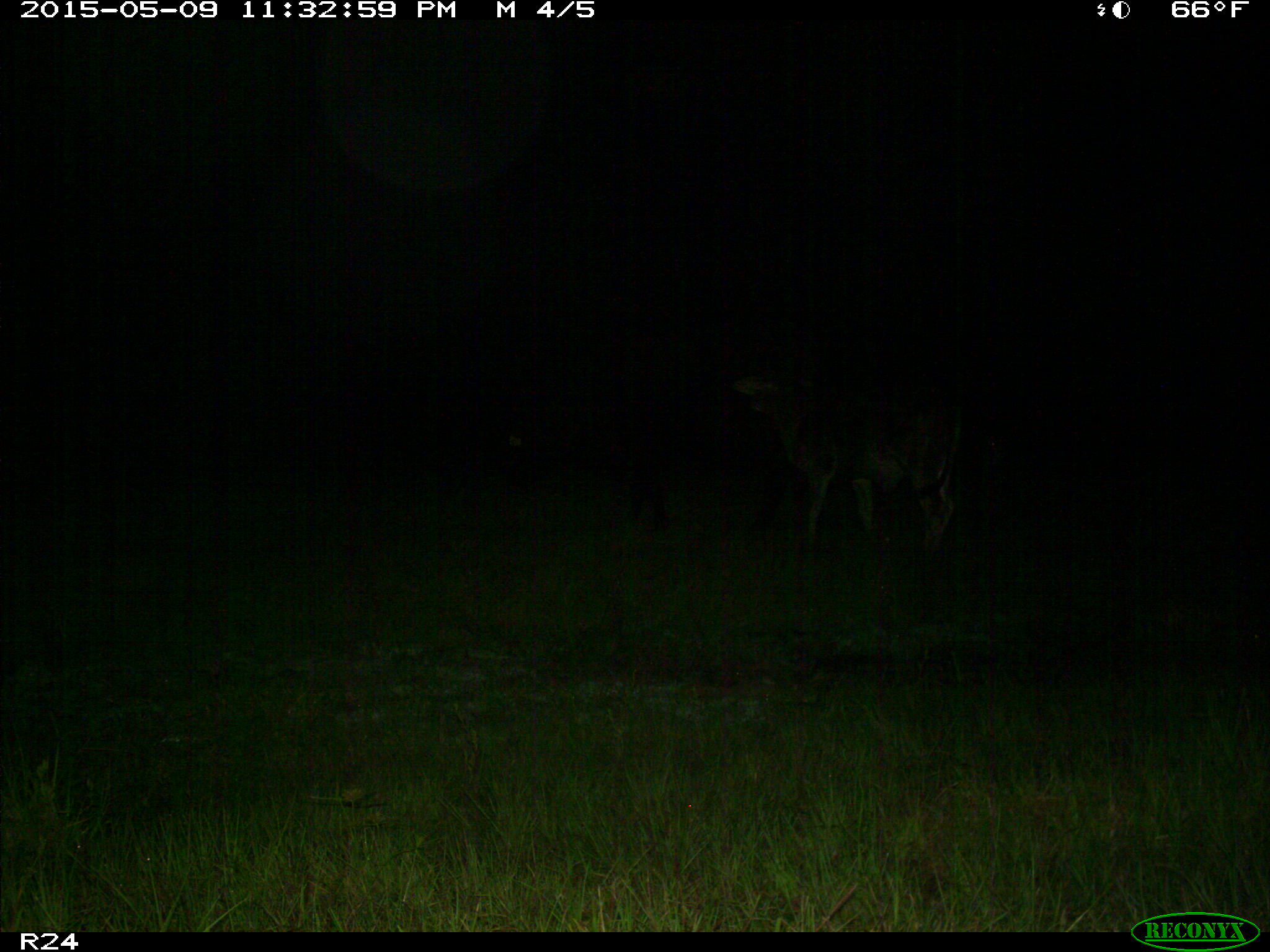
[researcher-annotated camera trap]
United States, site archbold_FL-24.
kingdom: Animalia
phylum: Chordata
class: Mammalia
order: Artiodactyla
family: Bovidae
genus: Bos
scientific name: Bos taurus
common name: domestic cow